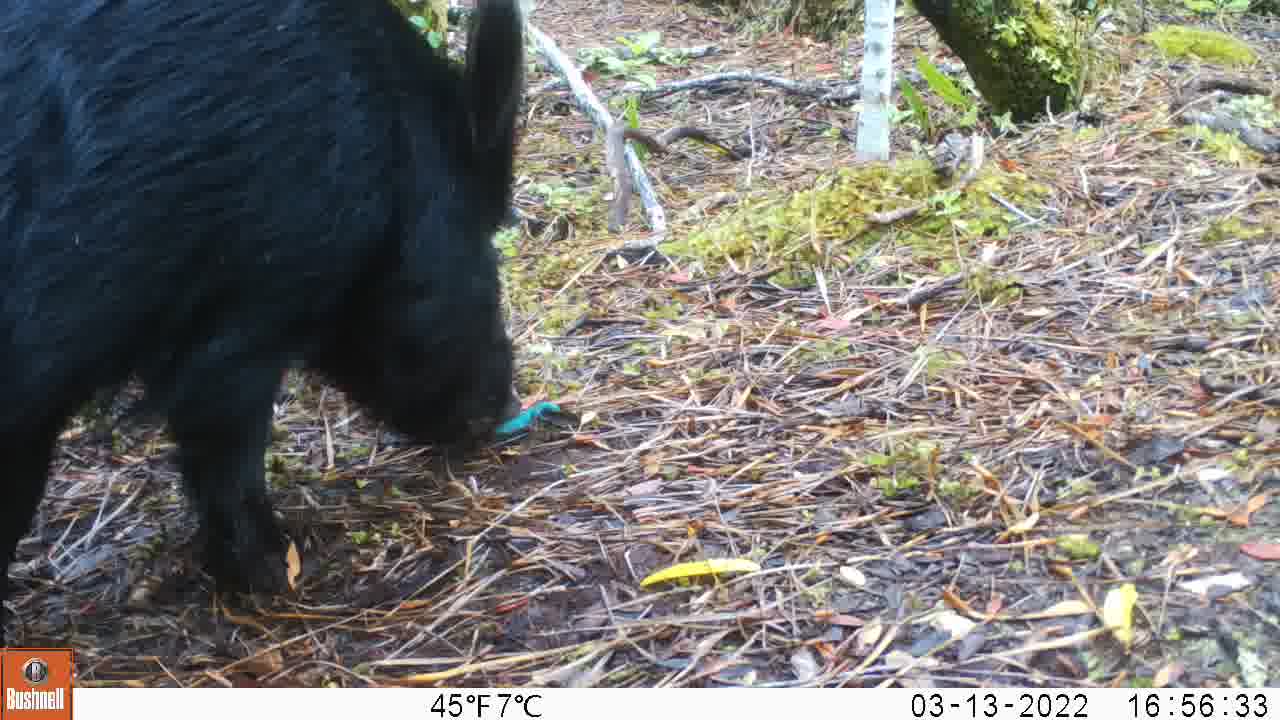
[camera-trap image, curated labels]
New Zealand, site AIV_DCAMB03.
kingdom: Animalia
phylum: Chordata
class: Mammalia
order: Artiodactyla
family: Suidae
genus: Sus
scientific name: Sus scrofa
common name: pig